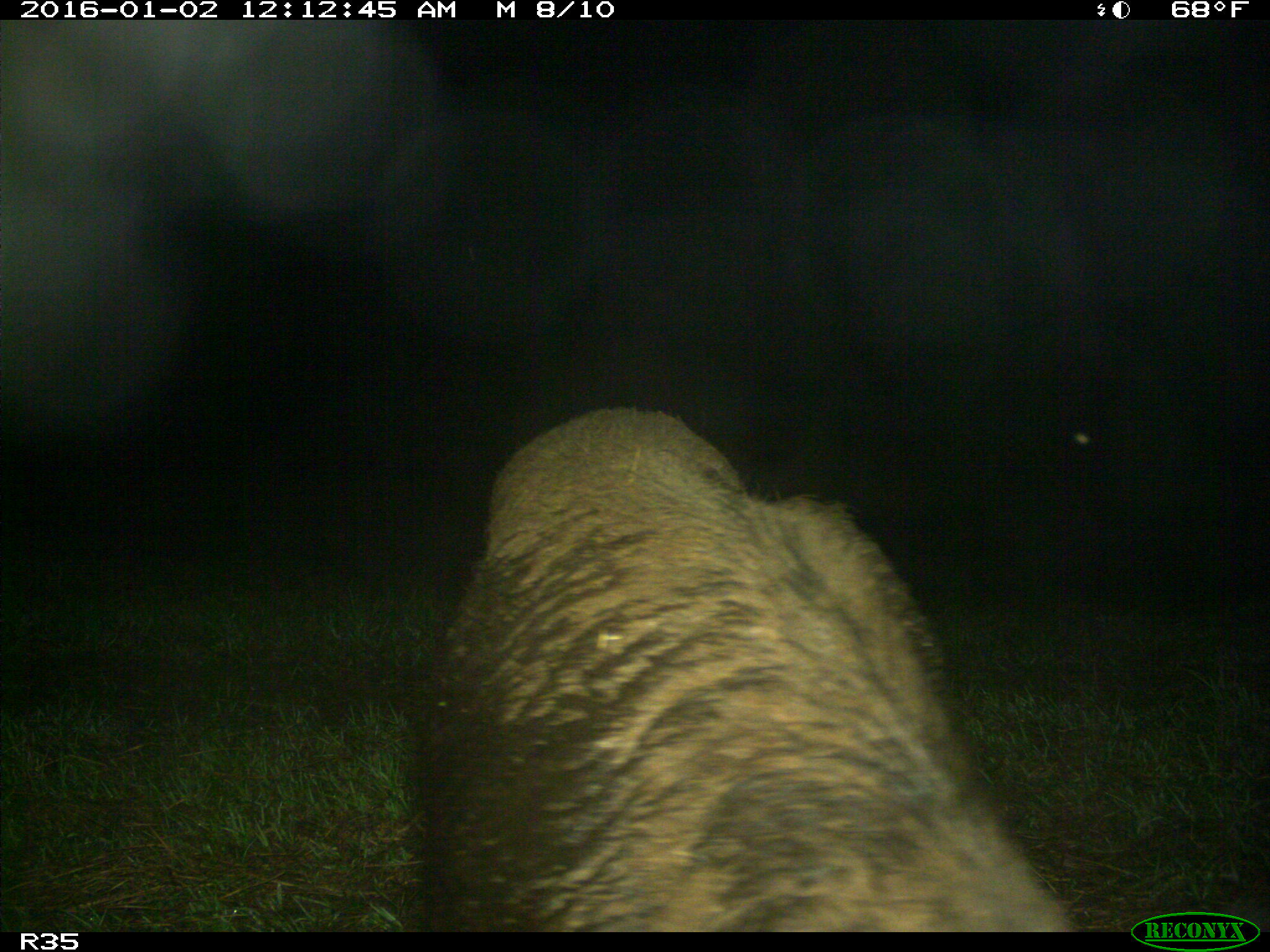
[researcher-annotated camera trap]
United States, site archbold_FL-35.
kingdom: Animalia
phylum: Chordata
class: Mammalia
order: Artiodactyla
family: Suidae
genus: Sus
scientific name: Sus scrofa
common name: wild boar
Sus scrofa (wild boar).